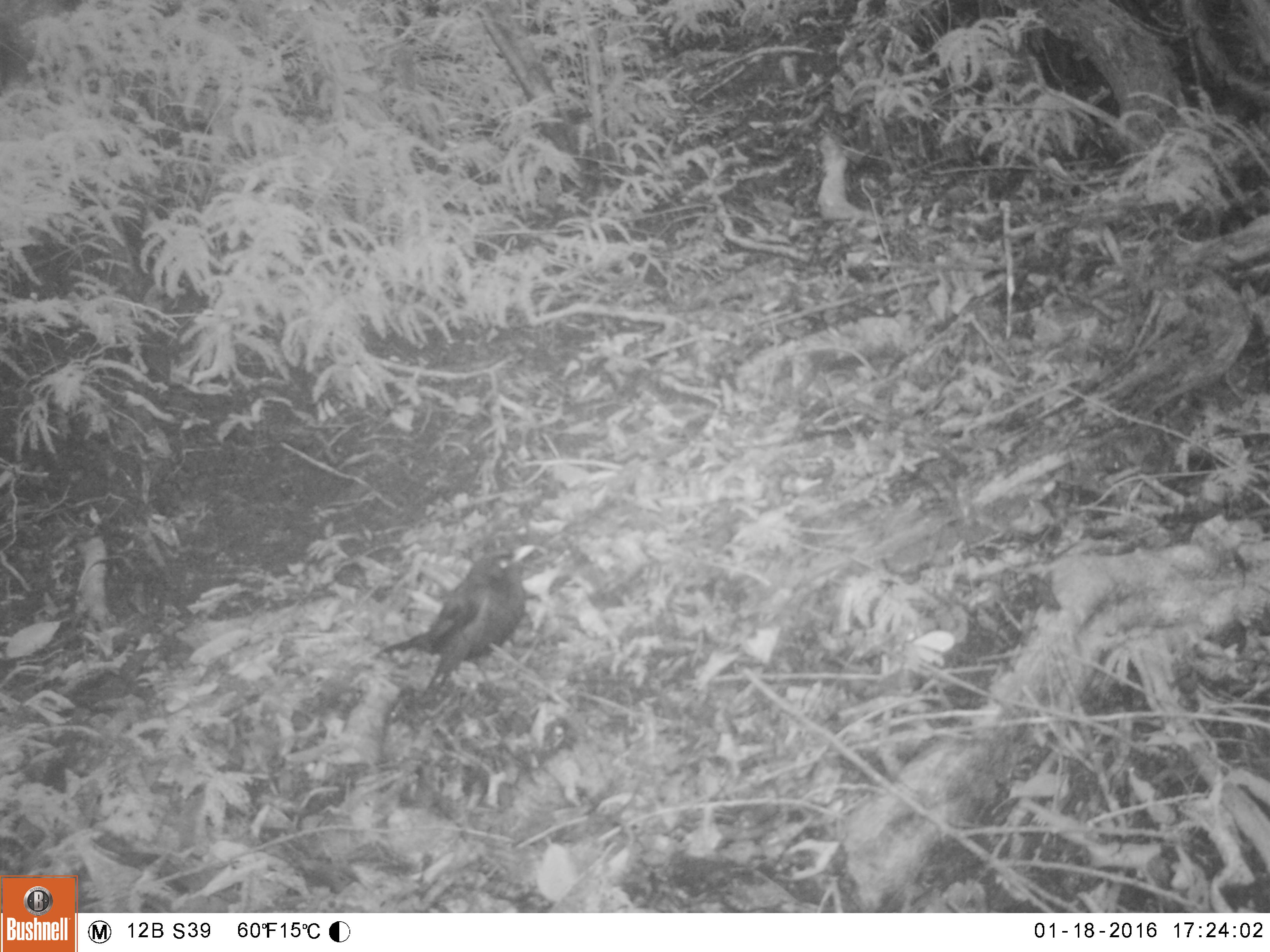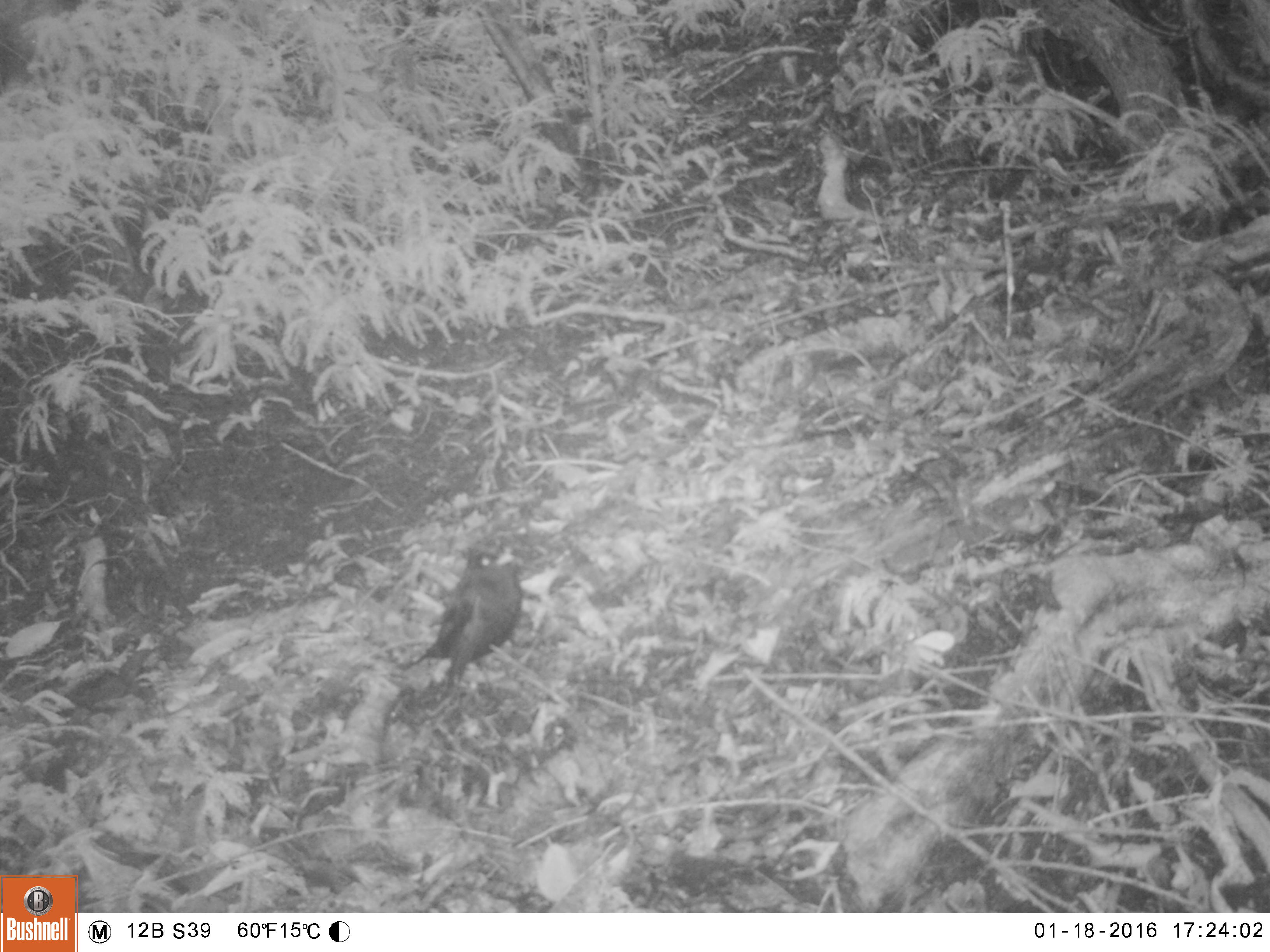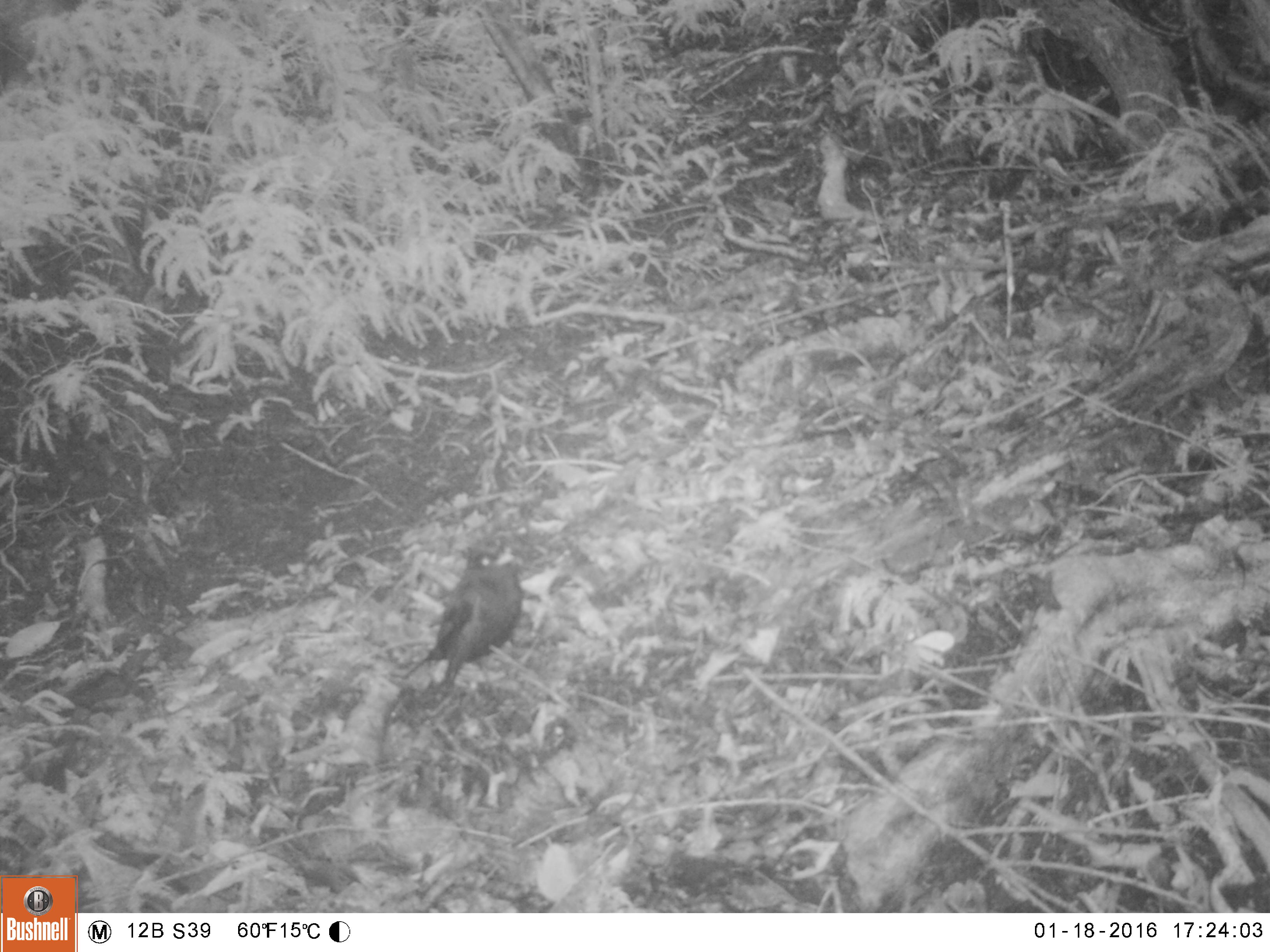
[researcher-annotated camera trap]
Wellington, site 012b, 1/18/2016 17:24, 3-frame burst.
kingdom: Animalia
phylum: Chordata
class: Aves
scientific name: Aves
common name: bird